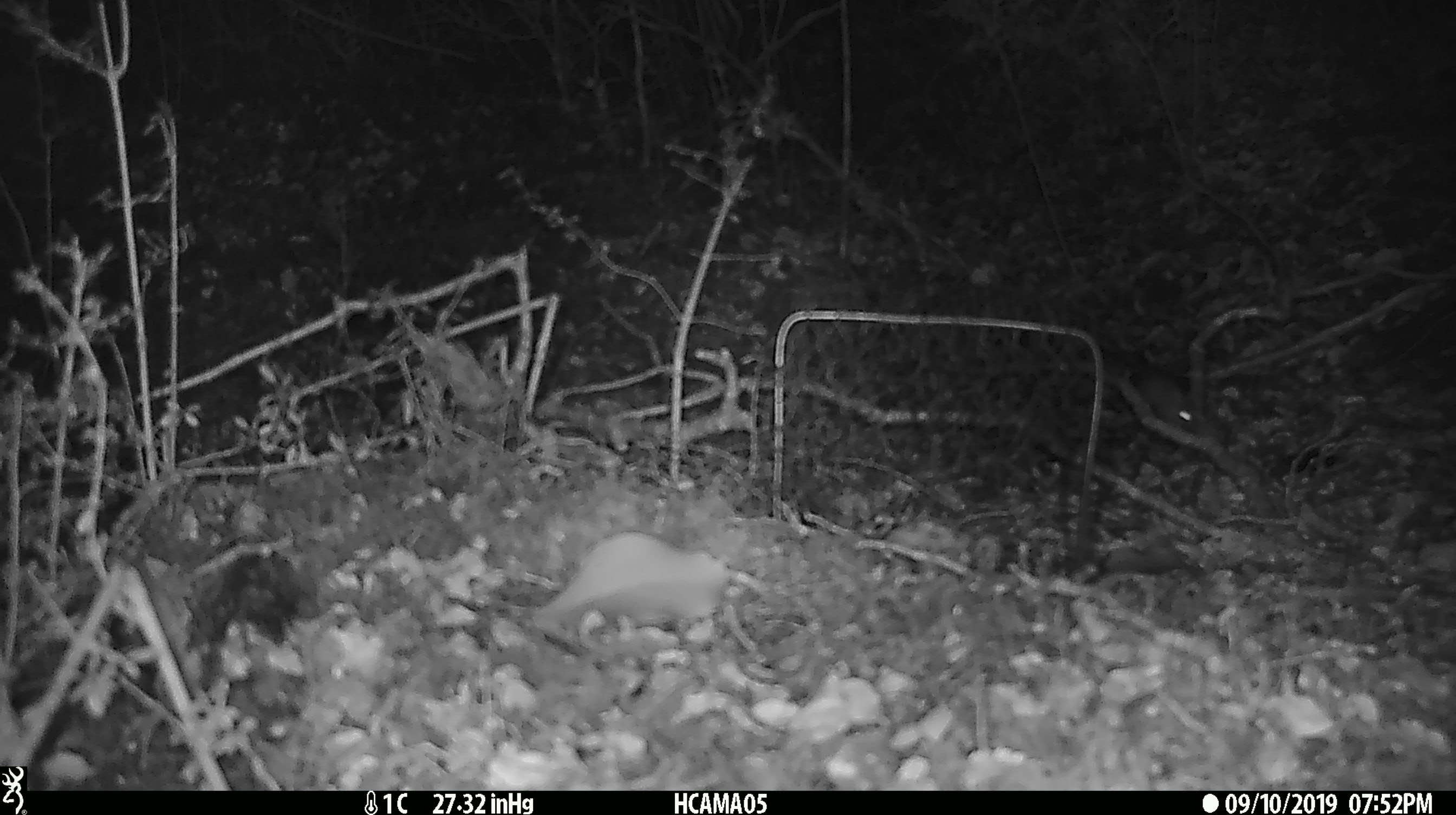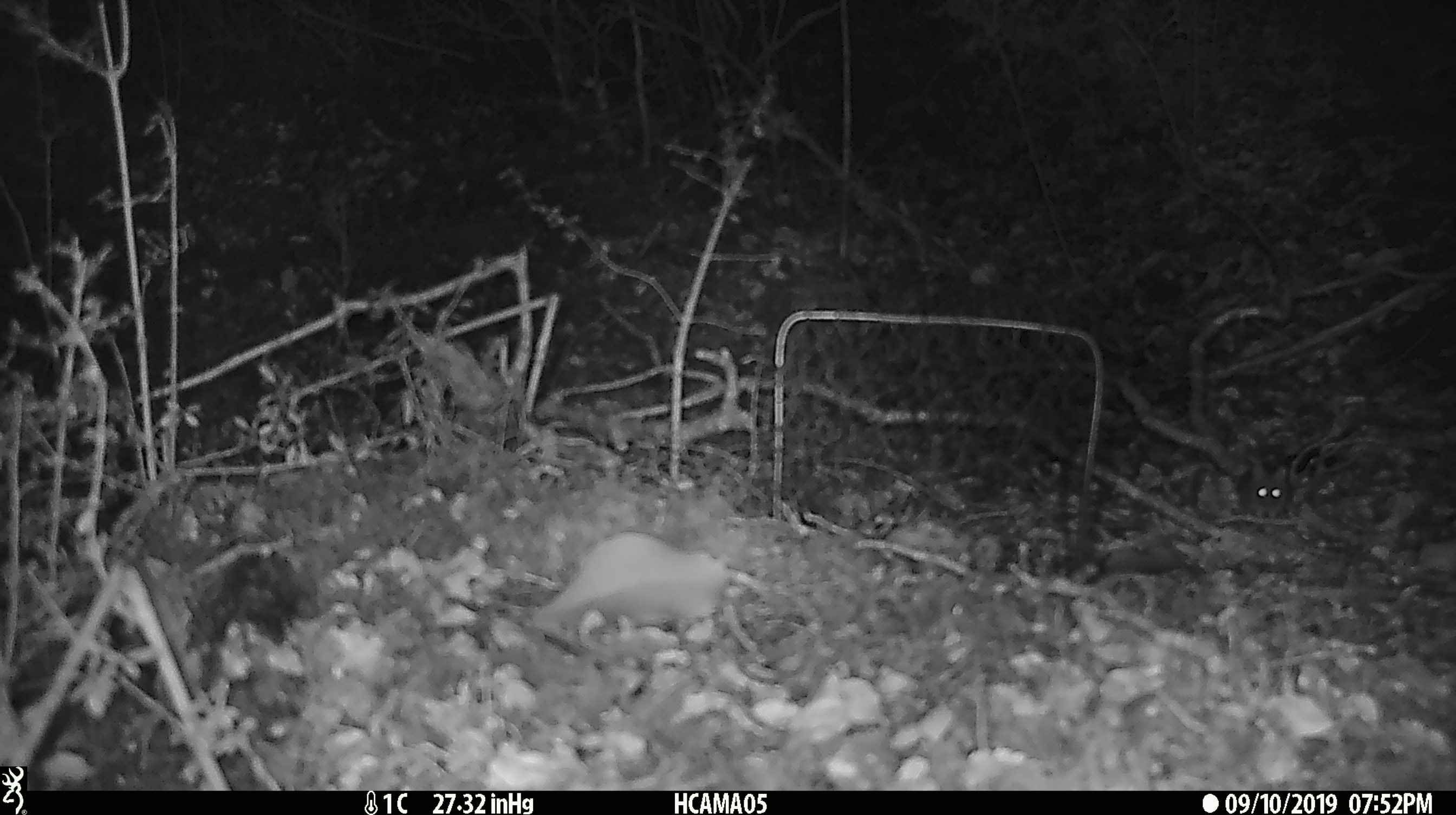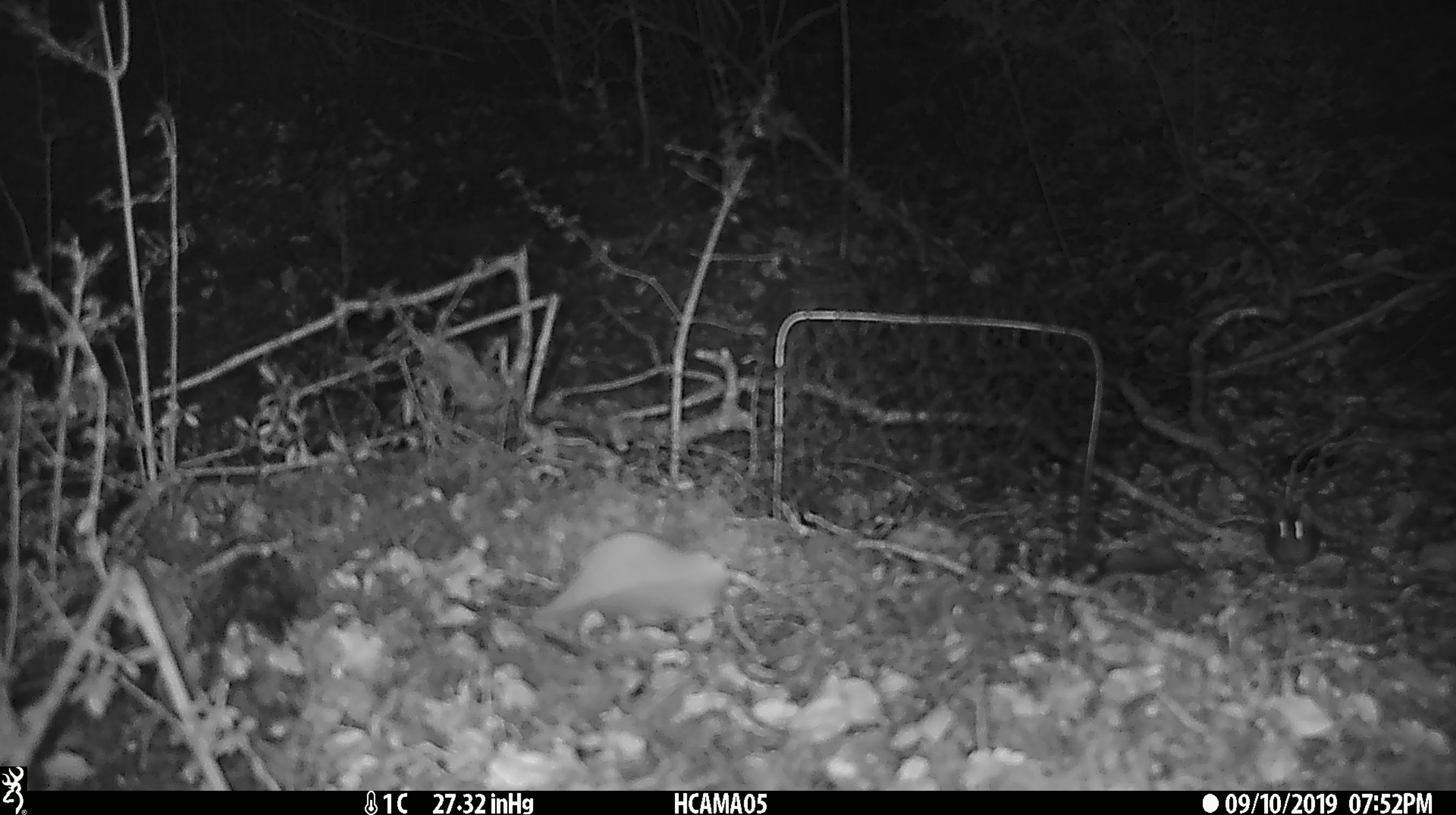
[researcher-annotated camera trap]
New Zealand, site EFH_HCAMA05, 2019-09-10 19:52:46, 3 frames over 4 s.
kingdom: Animalia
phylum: Chordata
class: Mammalia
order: Rodentia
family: Muridae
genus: Mus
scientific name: Mus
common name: mouse